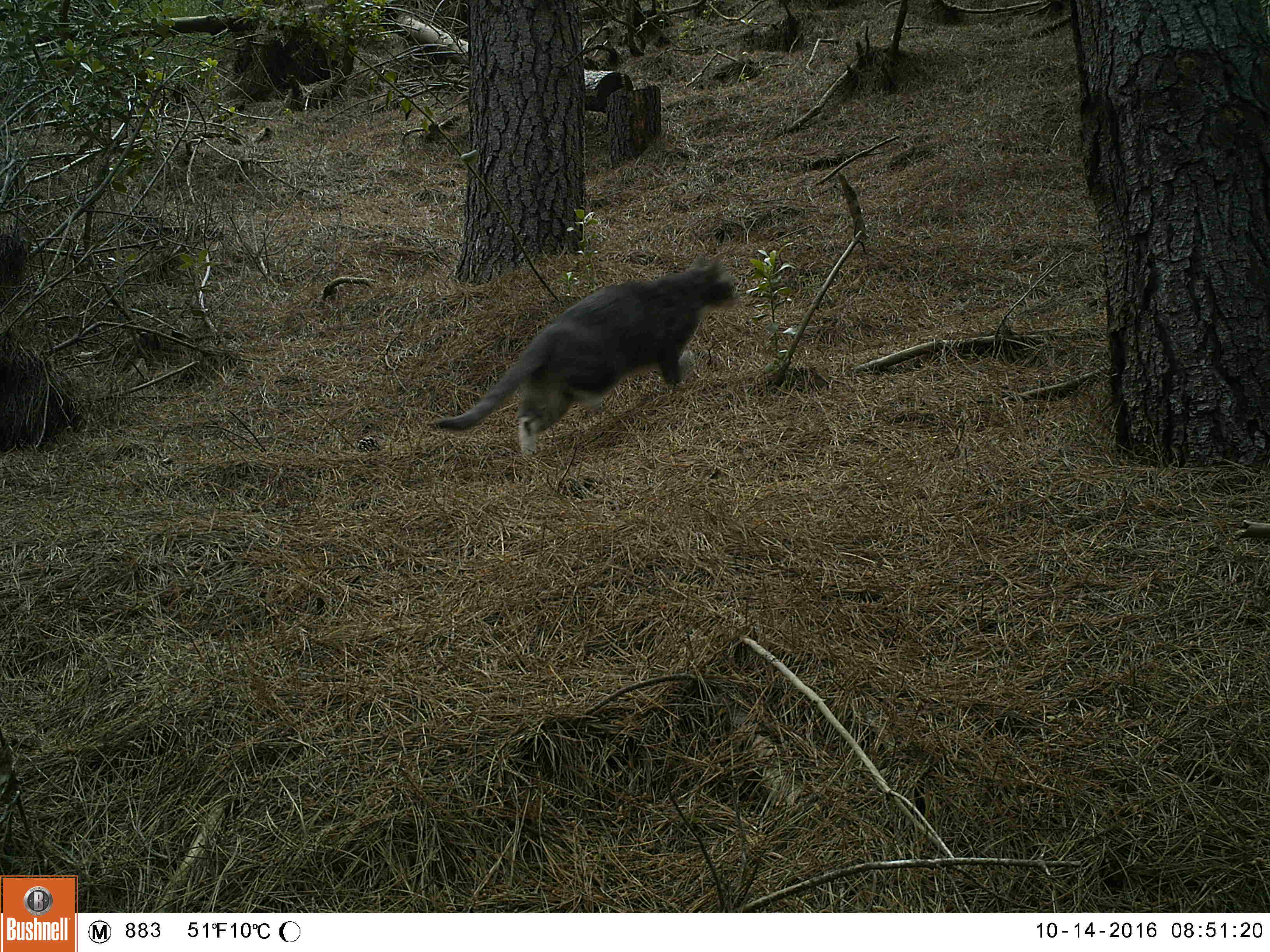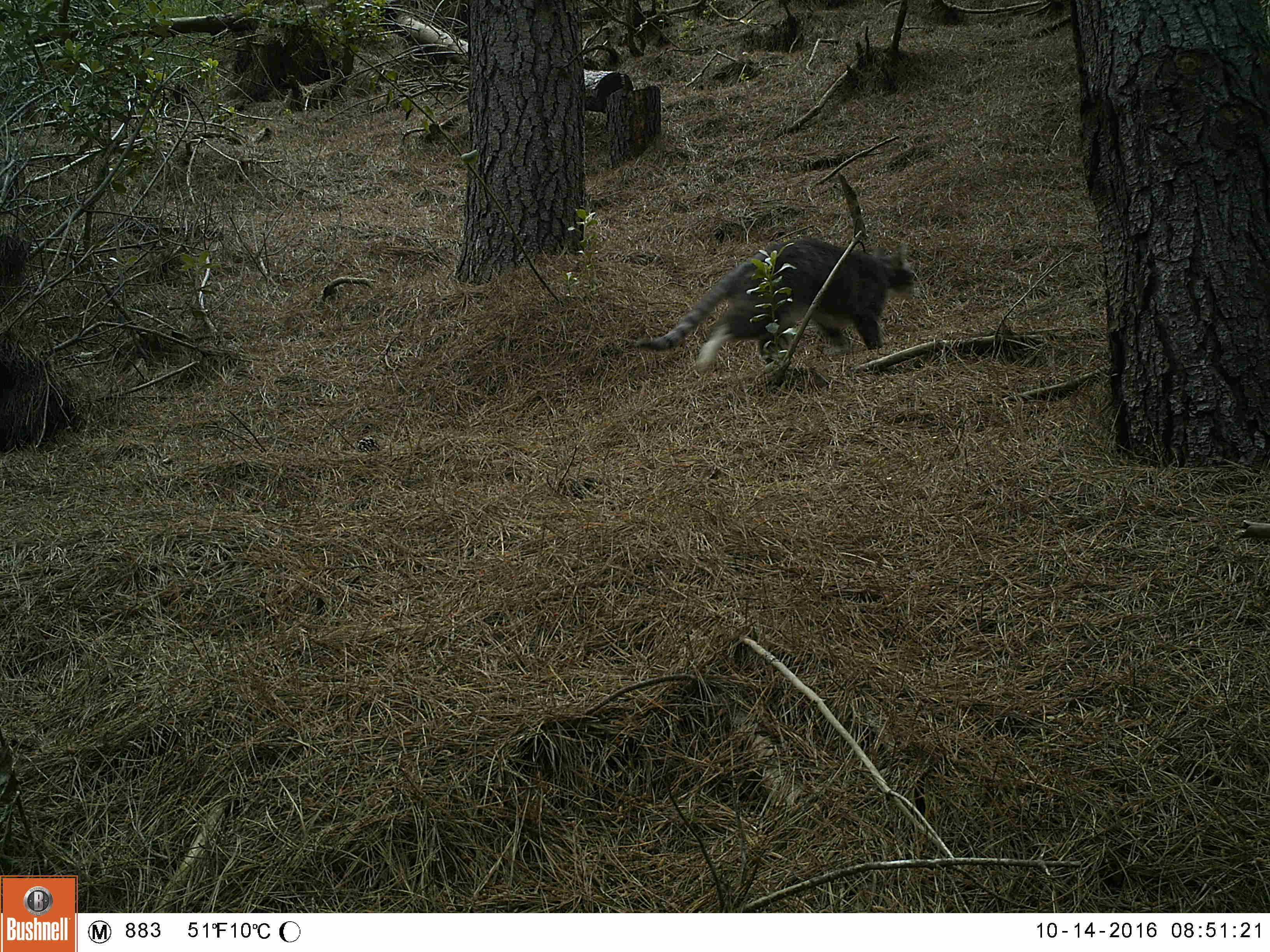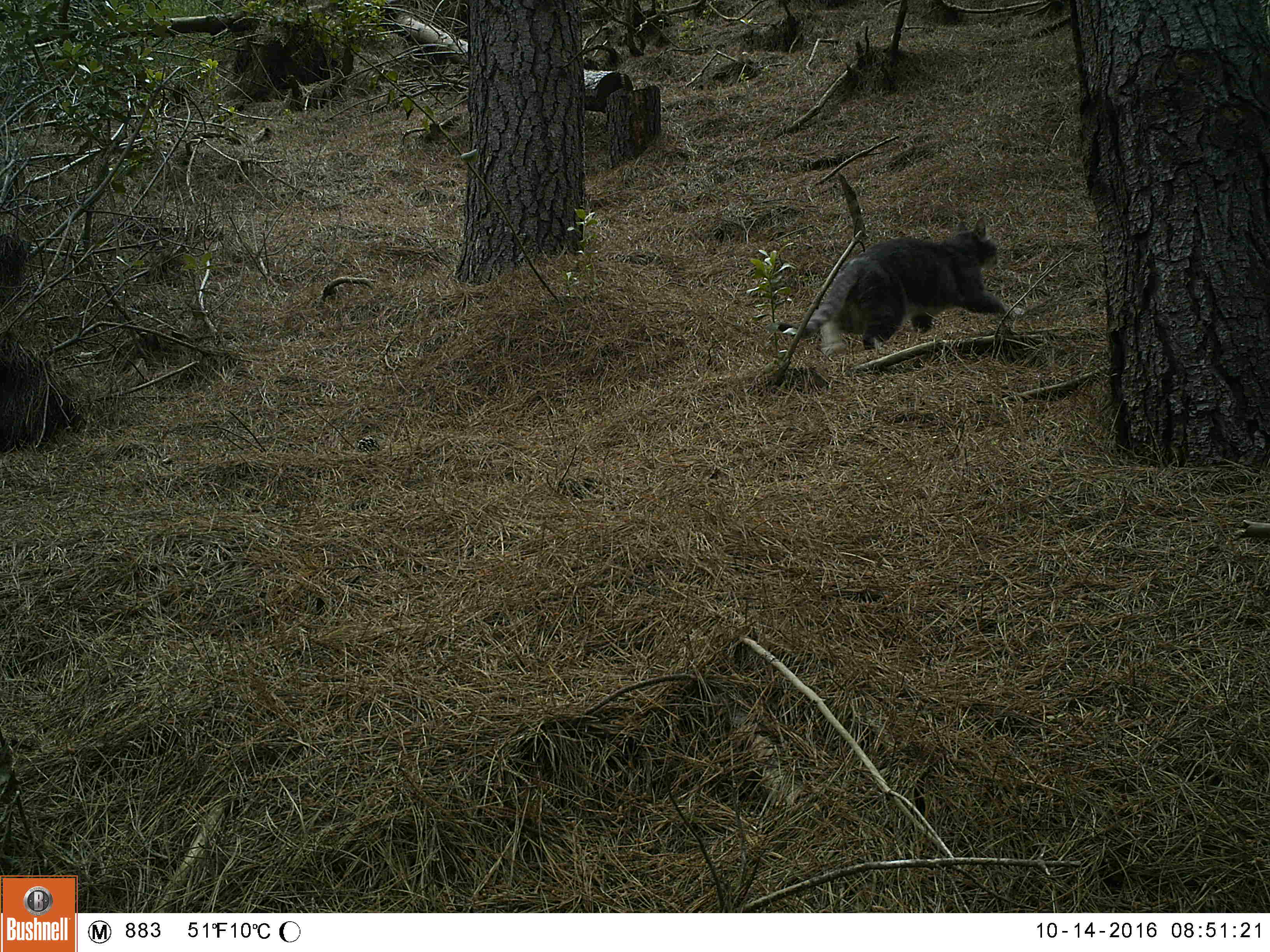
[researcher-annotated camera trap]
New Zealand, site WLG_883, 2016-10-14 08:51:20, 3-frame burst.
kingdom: Animalia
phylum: Chordata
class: Mammalia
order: Carnivora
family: Felidae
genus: Felis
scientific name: Felis catus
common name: domestic cat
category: cat